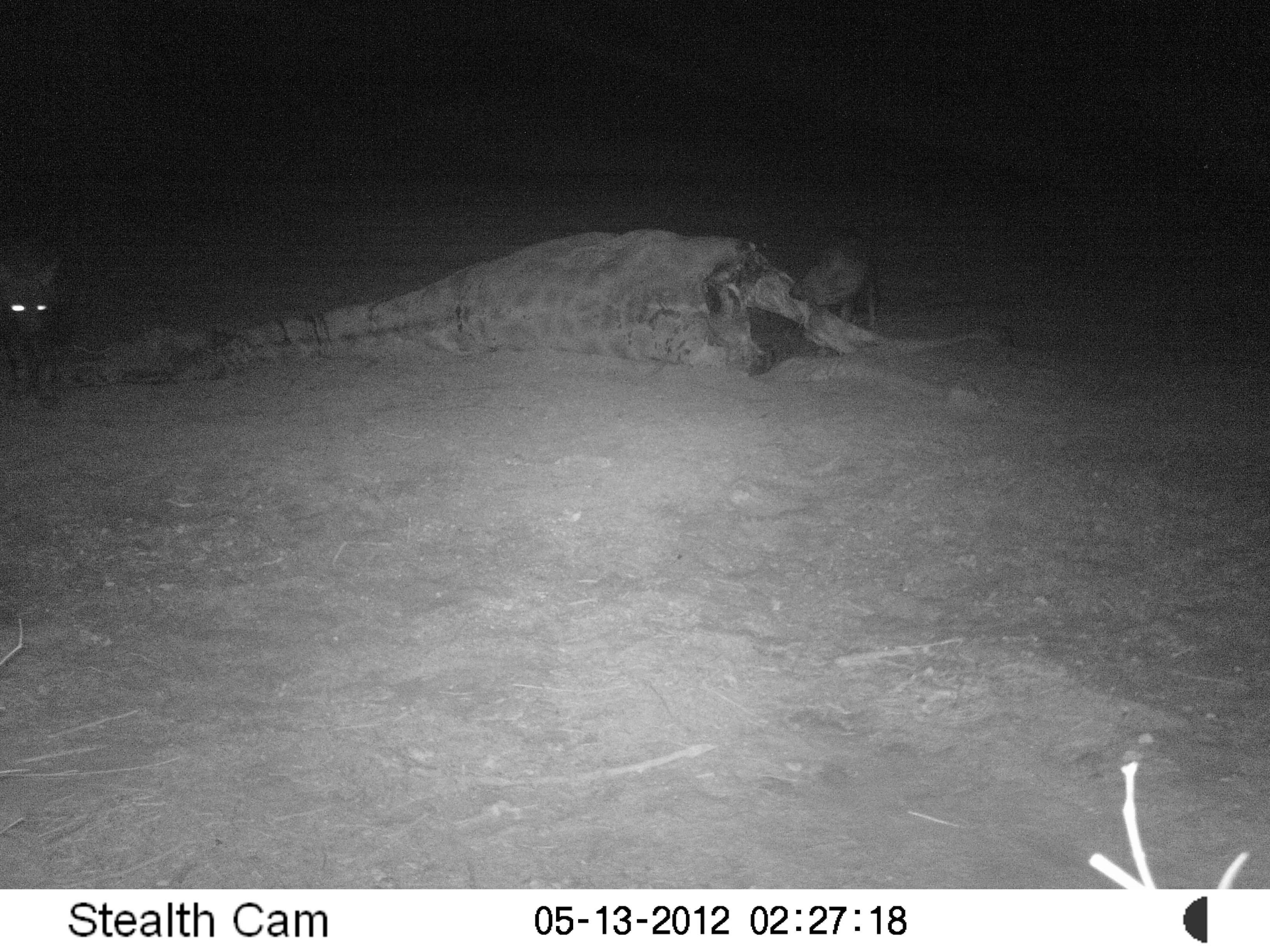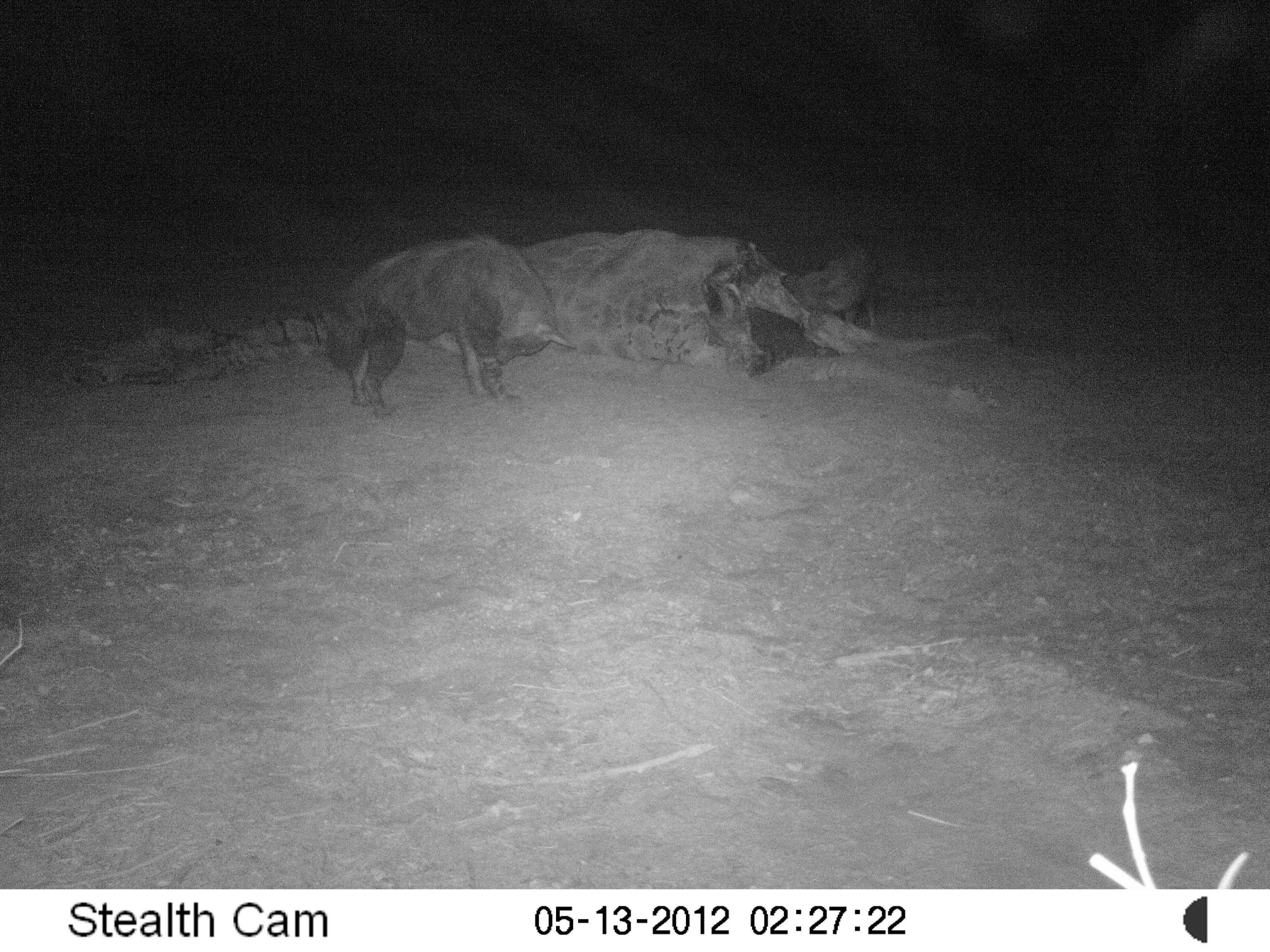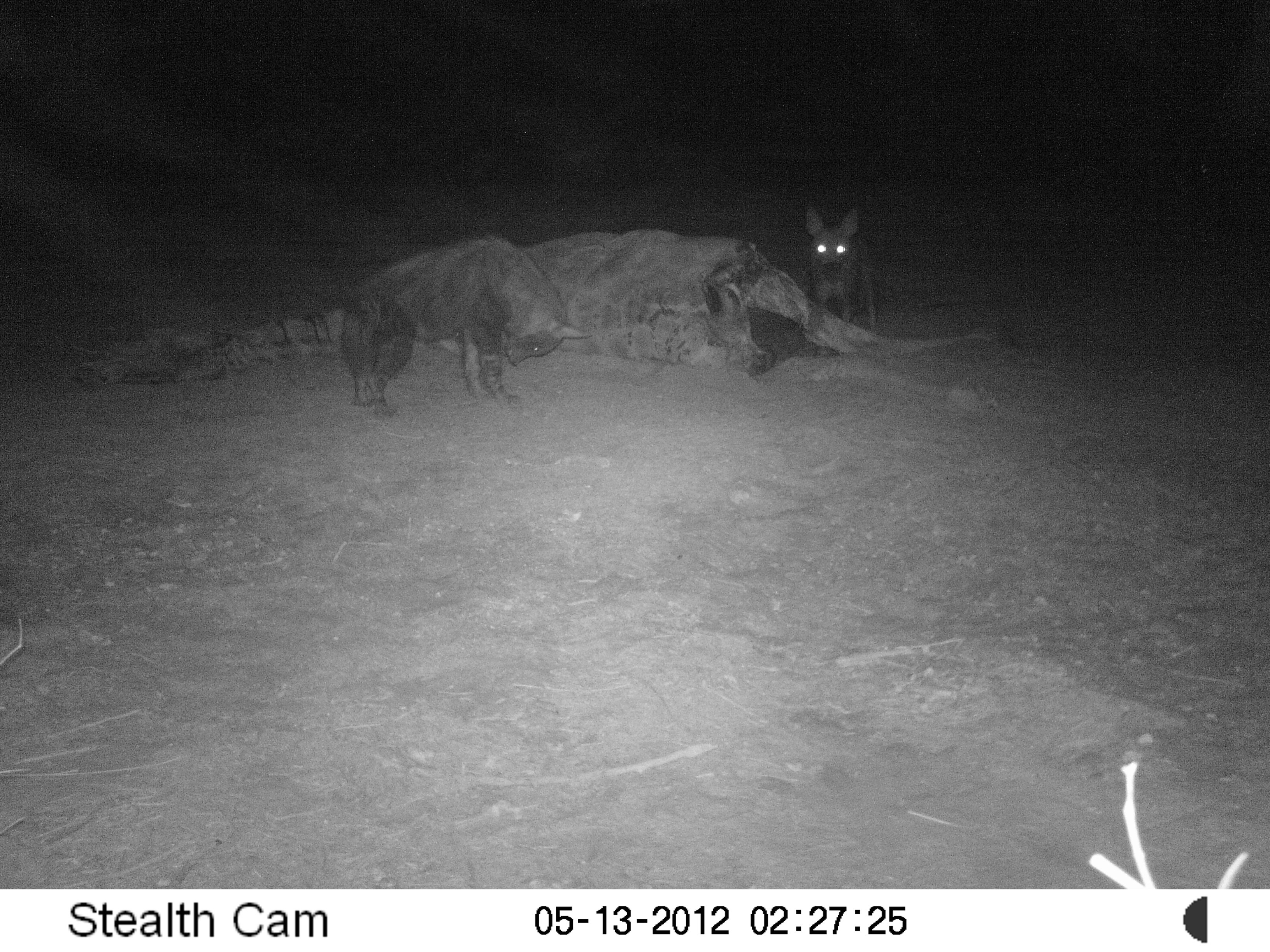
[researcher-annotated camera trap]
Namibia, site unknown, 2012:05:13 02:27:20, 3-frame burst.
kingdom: Animalia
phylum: Chordata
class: Mammalia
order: Carnivora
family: Hyaenidae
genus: Parahyaena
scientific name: Parahyaena brunnea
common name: brown hyena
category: hyaena brunnea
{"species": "hyaena brunnea (brown hyena) (Parahyaena brunnea)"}